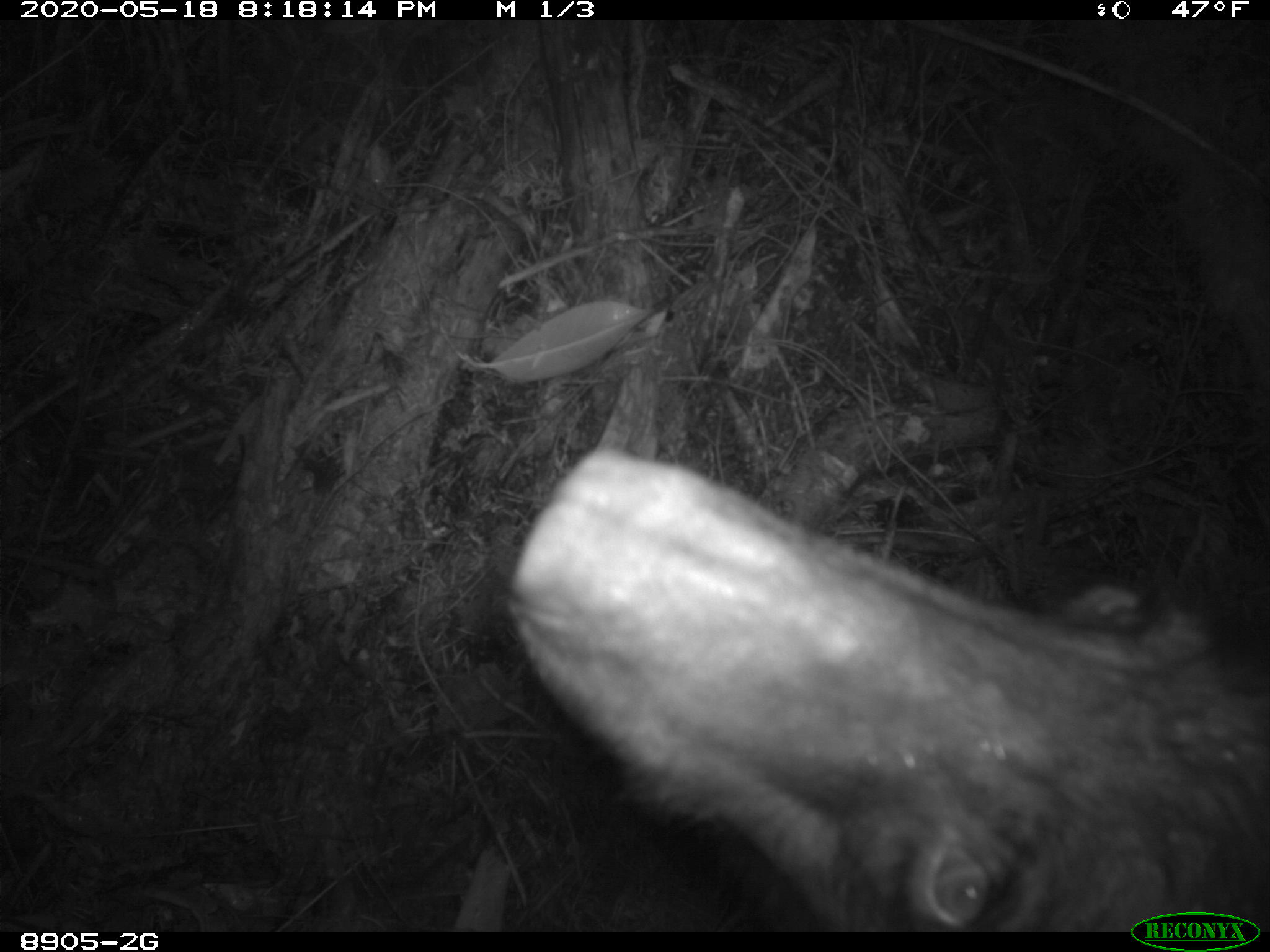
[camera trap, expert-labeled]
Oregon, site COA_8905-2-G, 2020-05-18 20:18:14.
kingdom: Animalia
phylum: Chordata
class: Mammalia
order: Carnivora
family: Ursidae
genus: Ursus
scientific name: Ursus americanus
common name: american black bear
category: black bear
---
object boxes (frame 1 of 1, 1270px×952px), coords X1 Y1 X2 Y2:
black bear: 507 440 1267 904